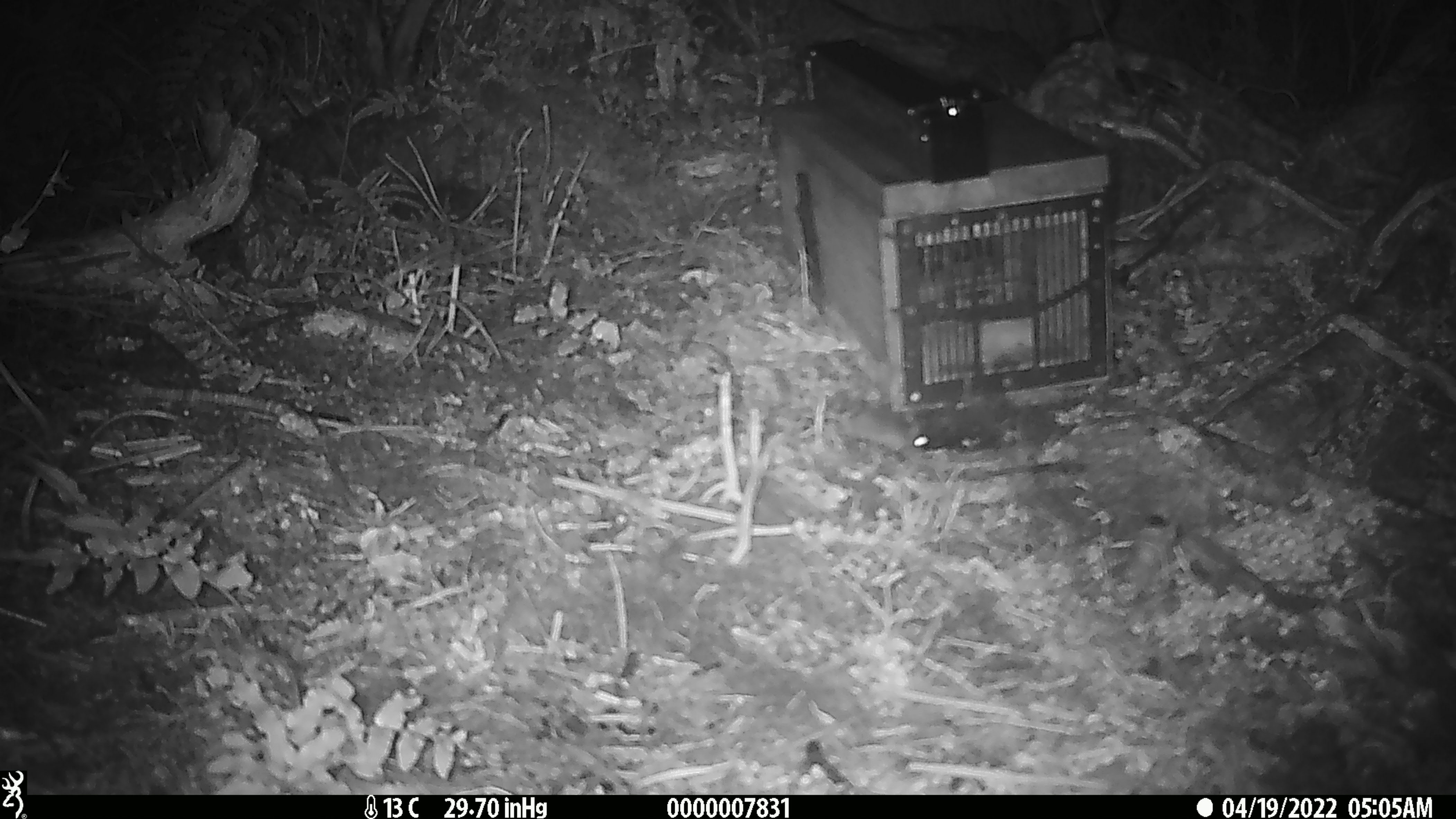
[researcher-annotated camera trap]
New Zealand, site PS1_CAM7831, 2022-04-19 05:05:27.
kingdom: Animalia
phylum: Chordata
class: Mammalia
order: Rodentia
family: Muridae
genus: Mus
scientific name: Mus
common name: mouse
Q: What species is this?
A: Mouse (Mus).